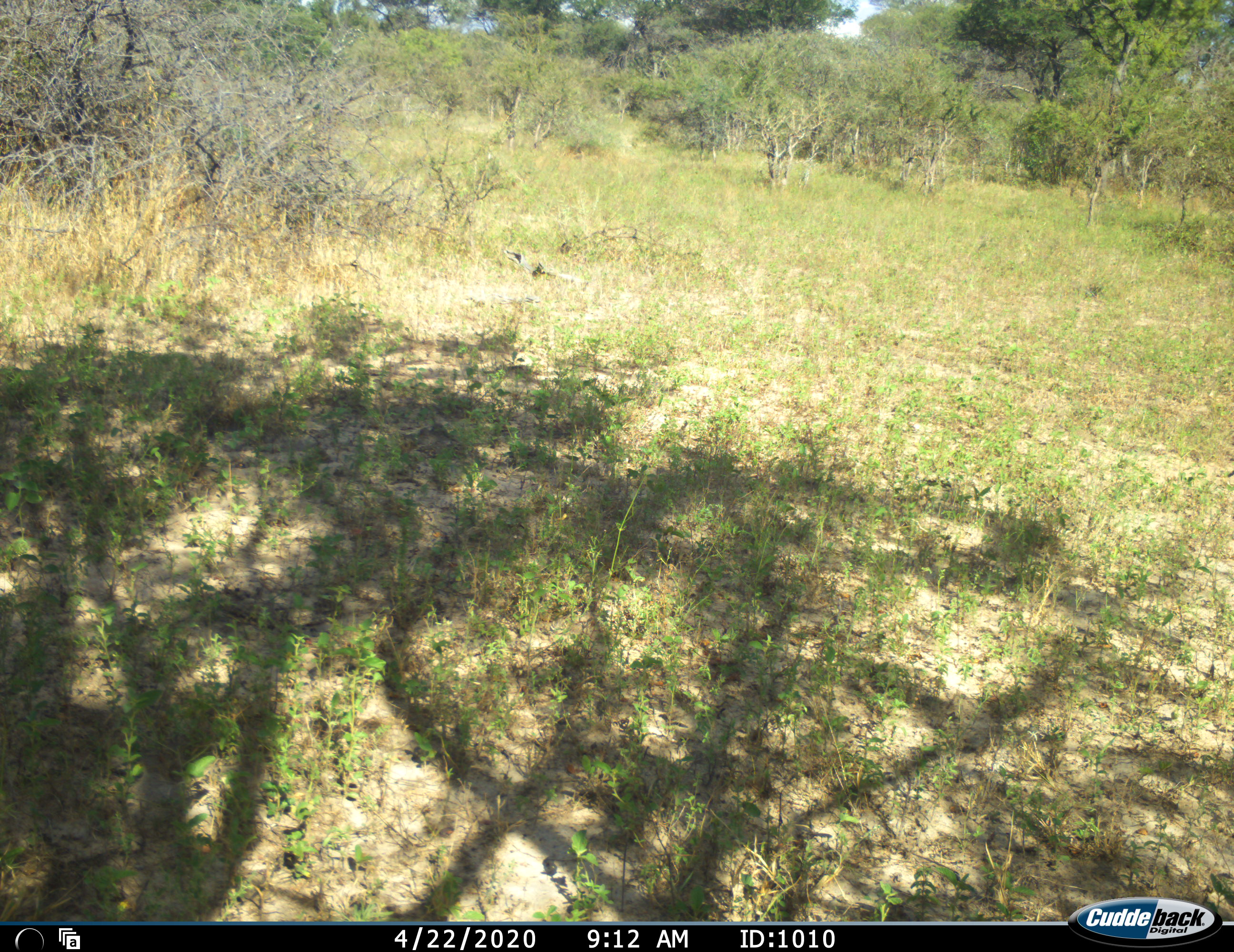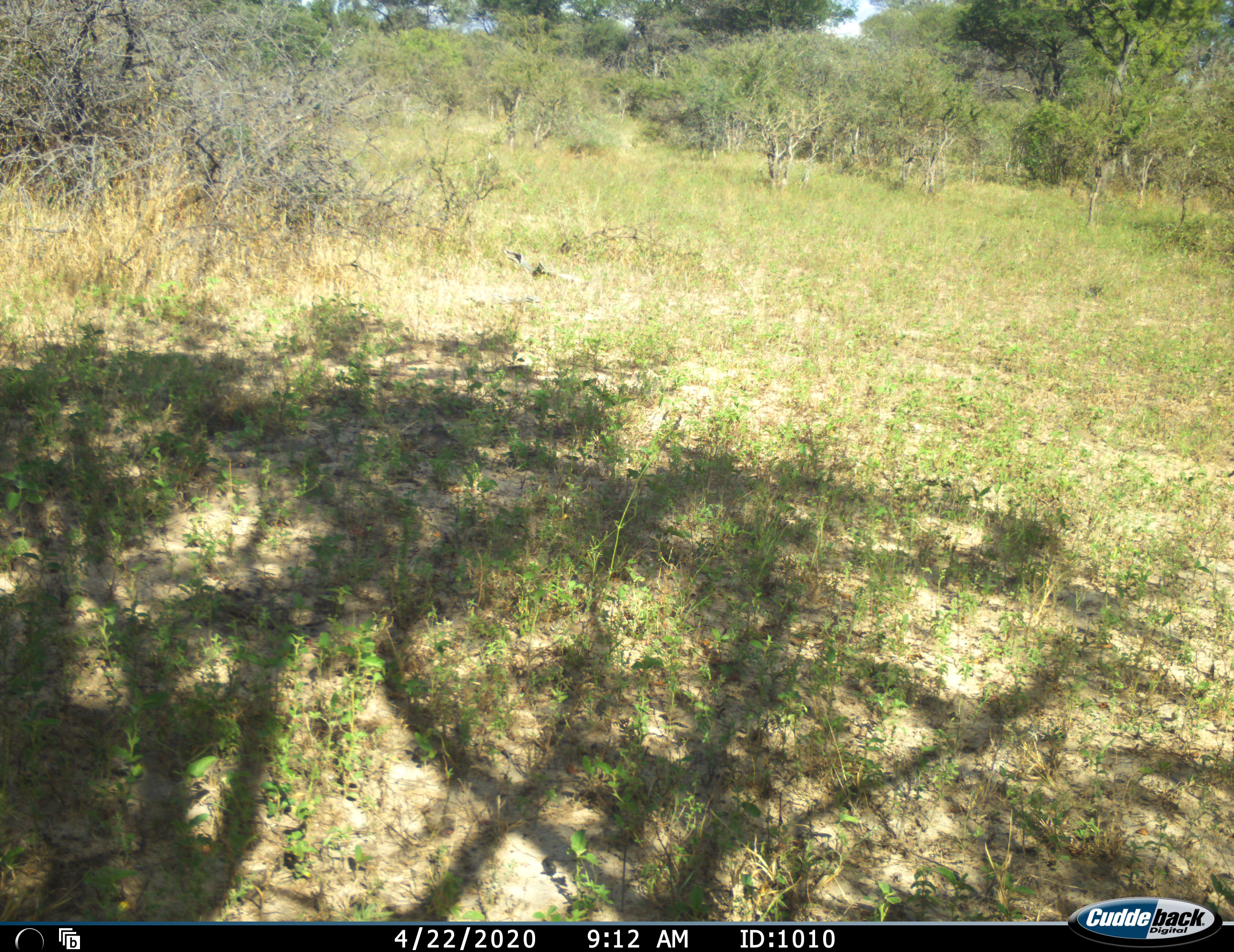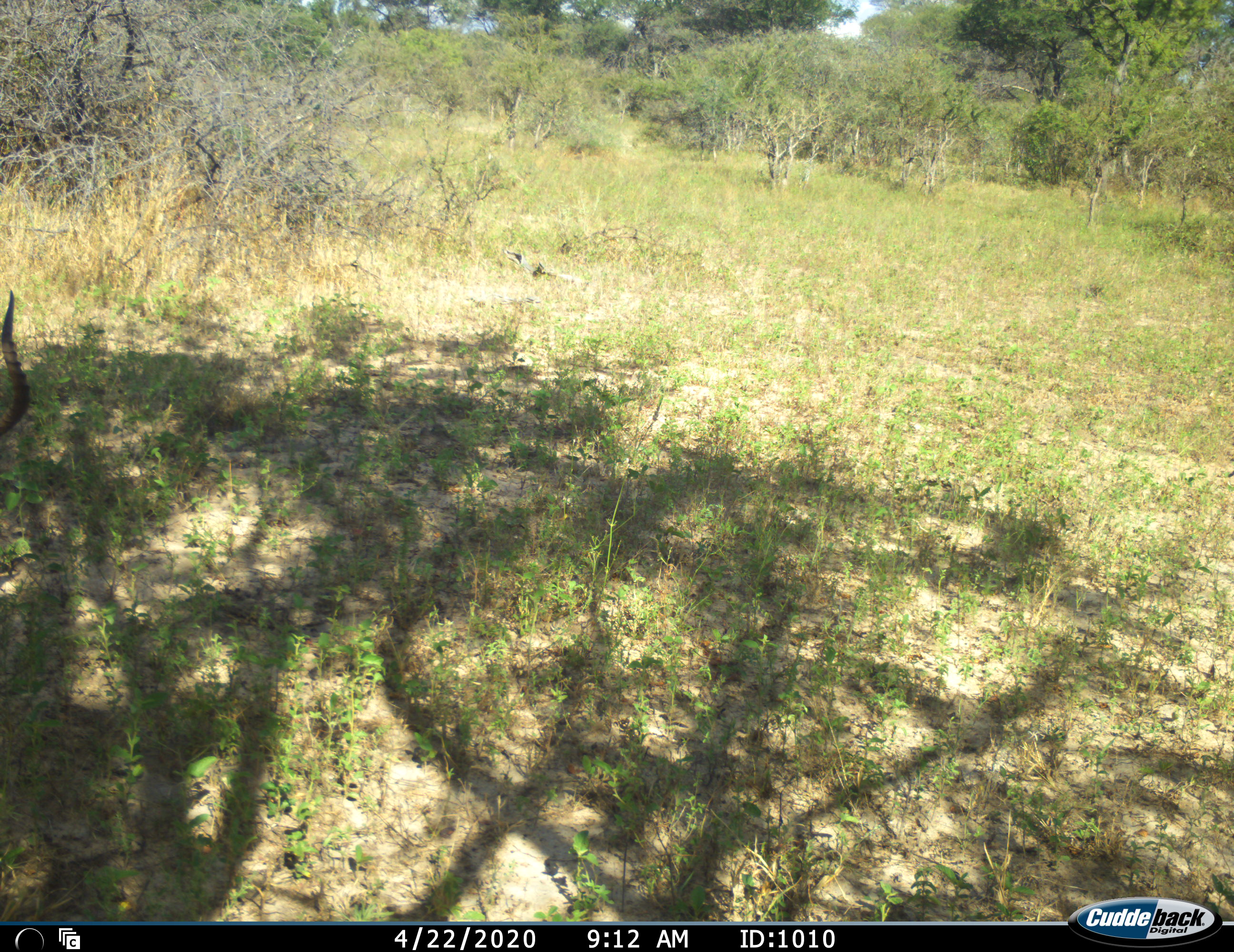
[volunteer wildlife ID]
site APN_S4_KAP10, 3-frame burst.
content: unidentified animal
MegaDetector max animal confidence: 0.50